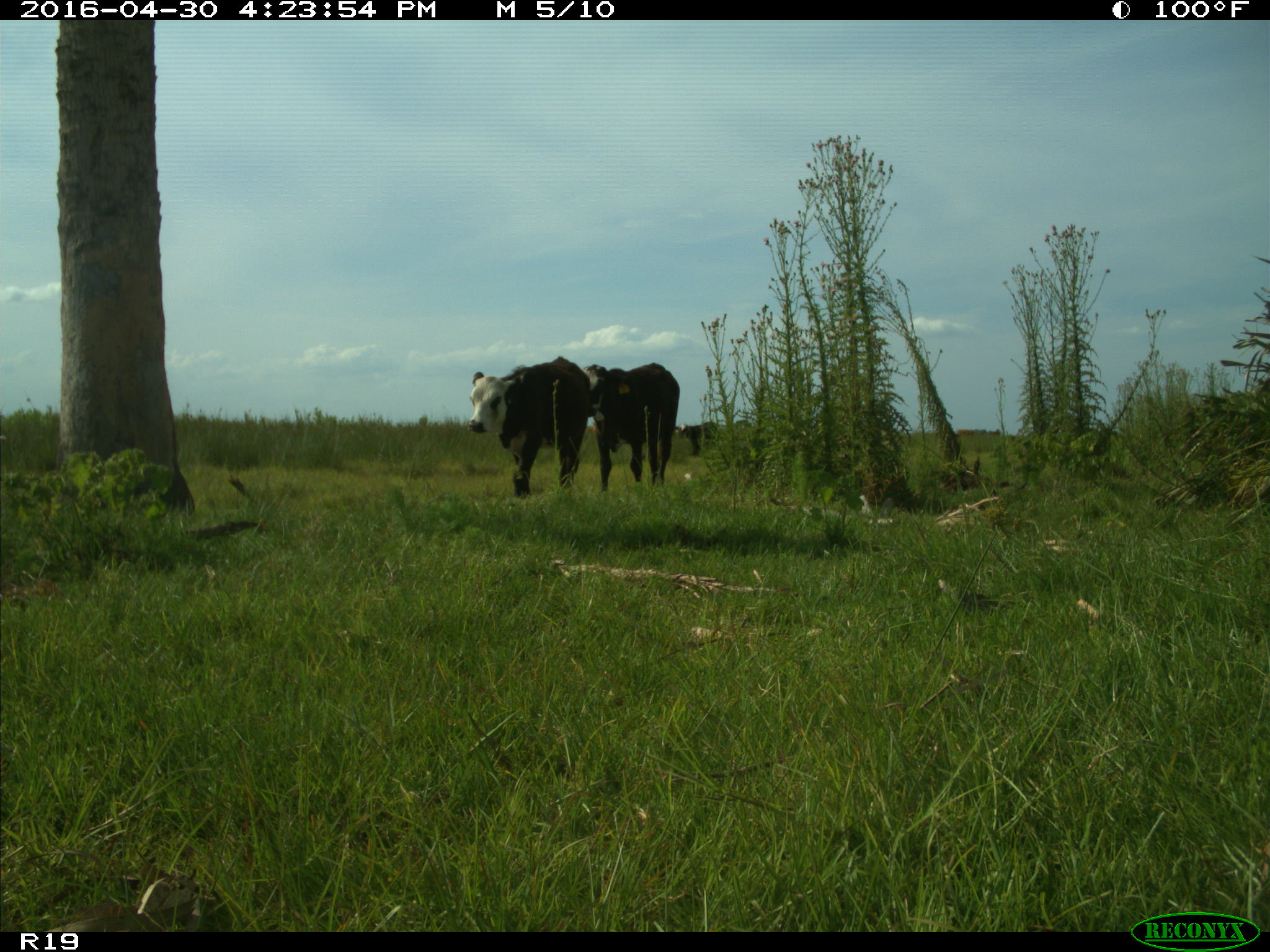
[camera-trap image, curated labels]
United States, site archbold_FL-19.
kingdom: Animalia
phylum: Chordata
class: Mammalia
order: Artiodactyla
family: Bovidae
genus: Bos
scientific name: Bos taurus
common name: domestic cow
Bos taurus (domestic cow).